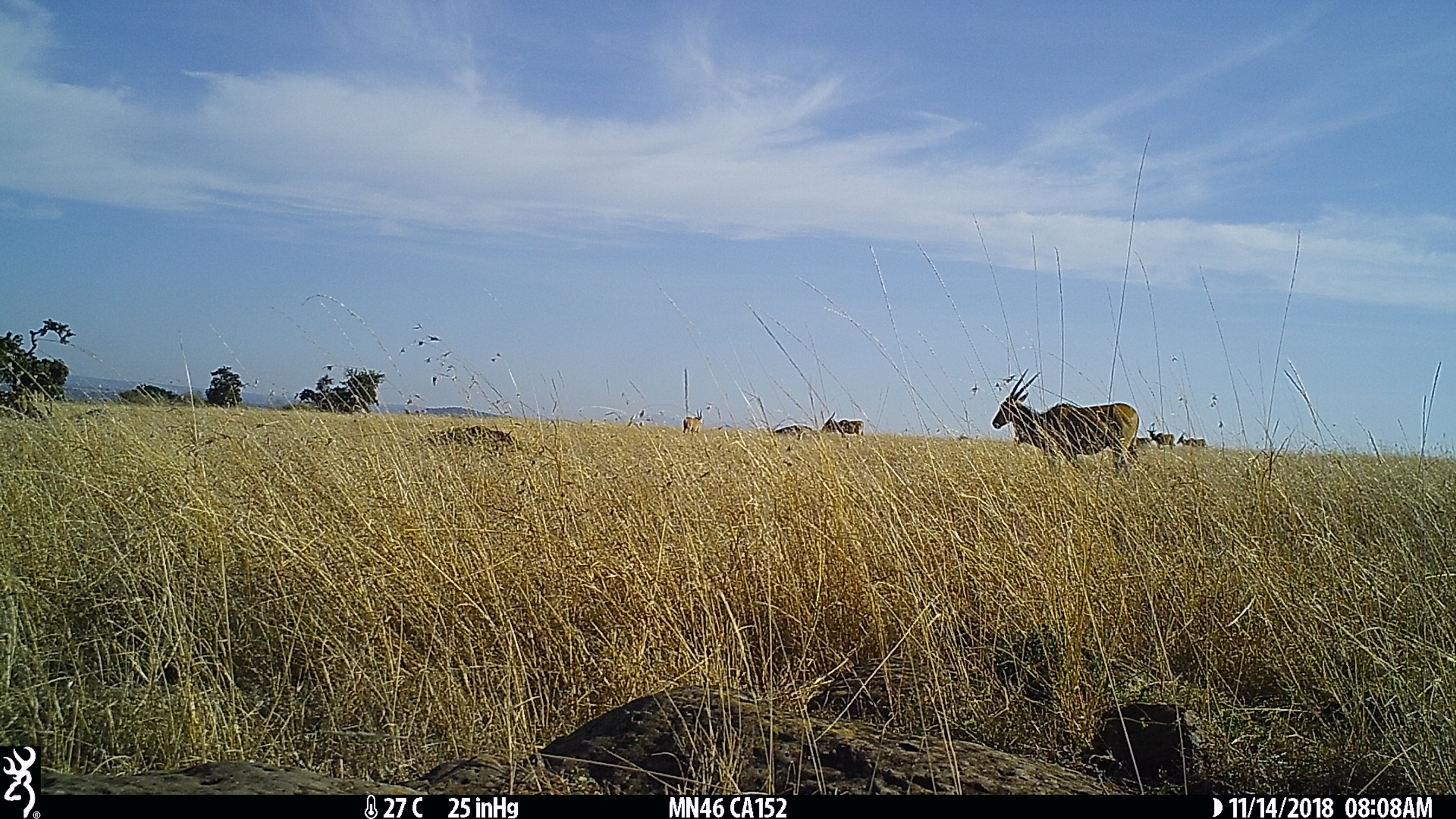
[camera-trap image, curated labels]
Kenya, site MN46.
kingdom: Animalia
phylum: Chordata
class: Mammalia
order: Artiodactyla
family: Bovidae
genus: Tragelaphus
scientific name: Tragelaphus oryx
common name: eland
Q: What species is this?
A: Eland (Tragelaphus oryx).